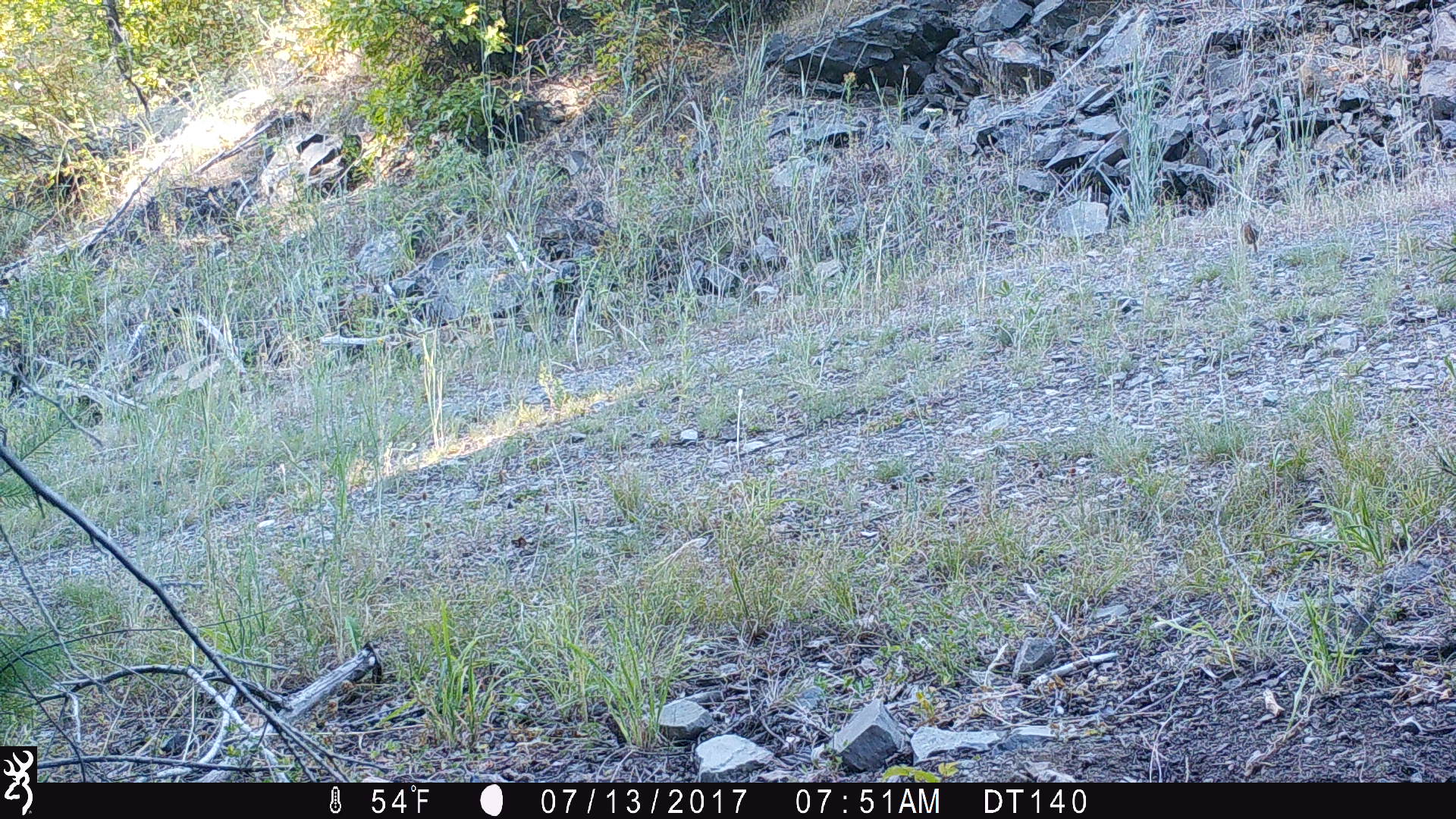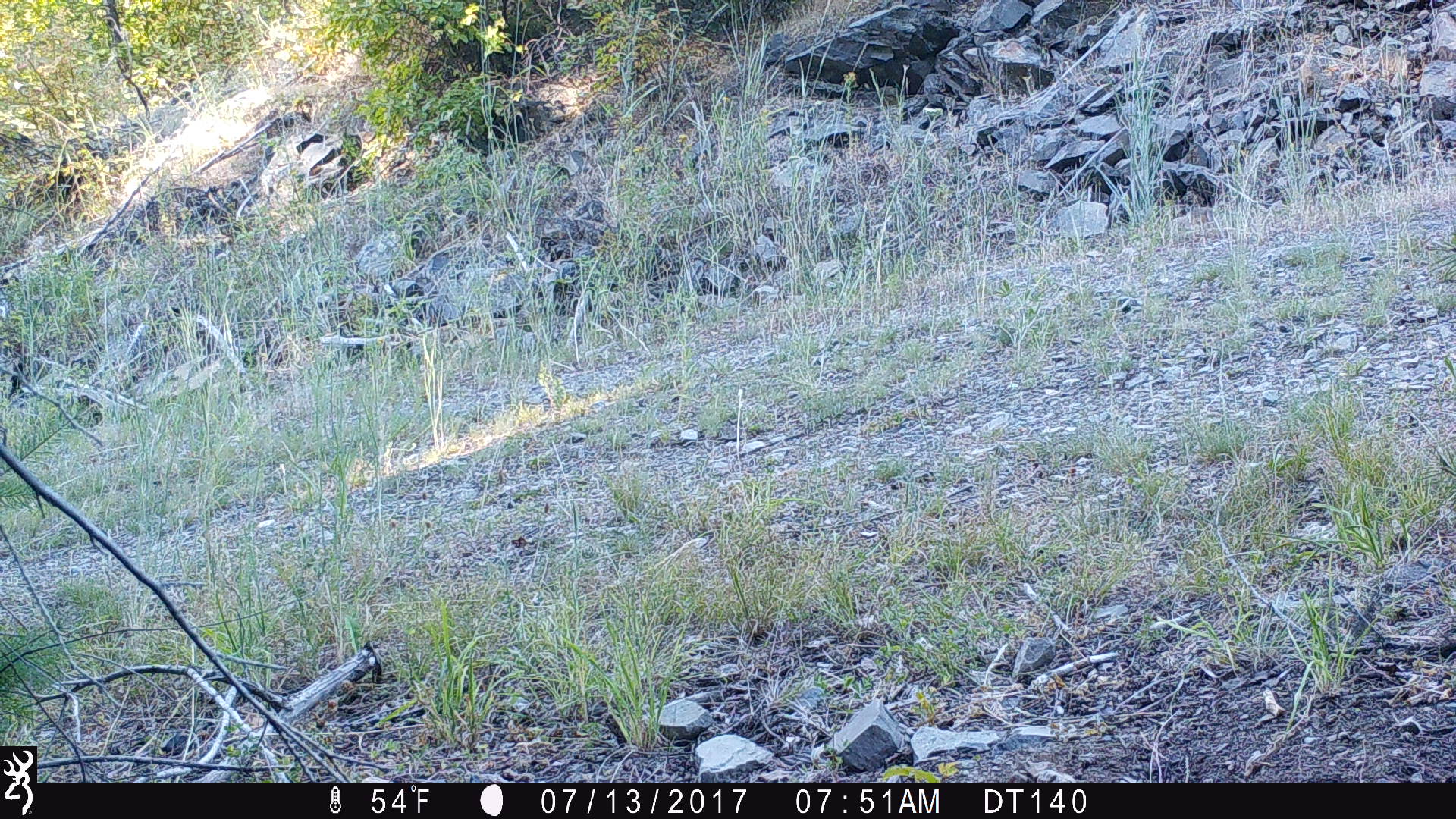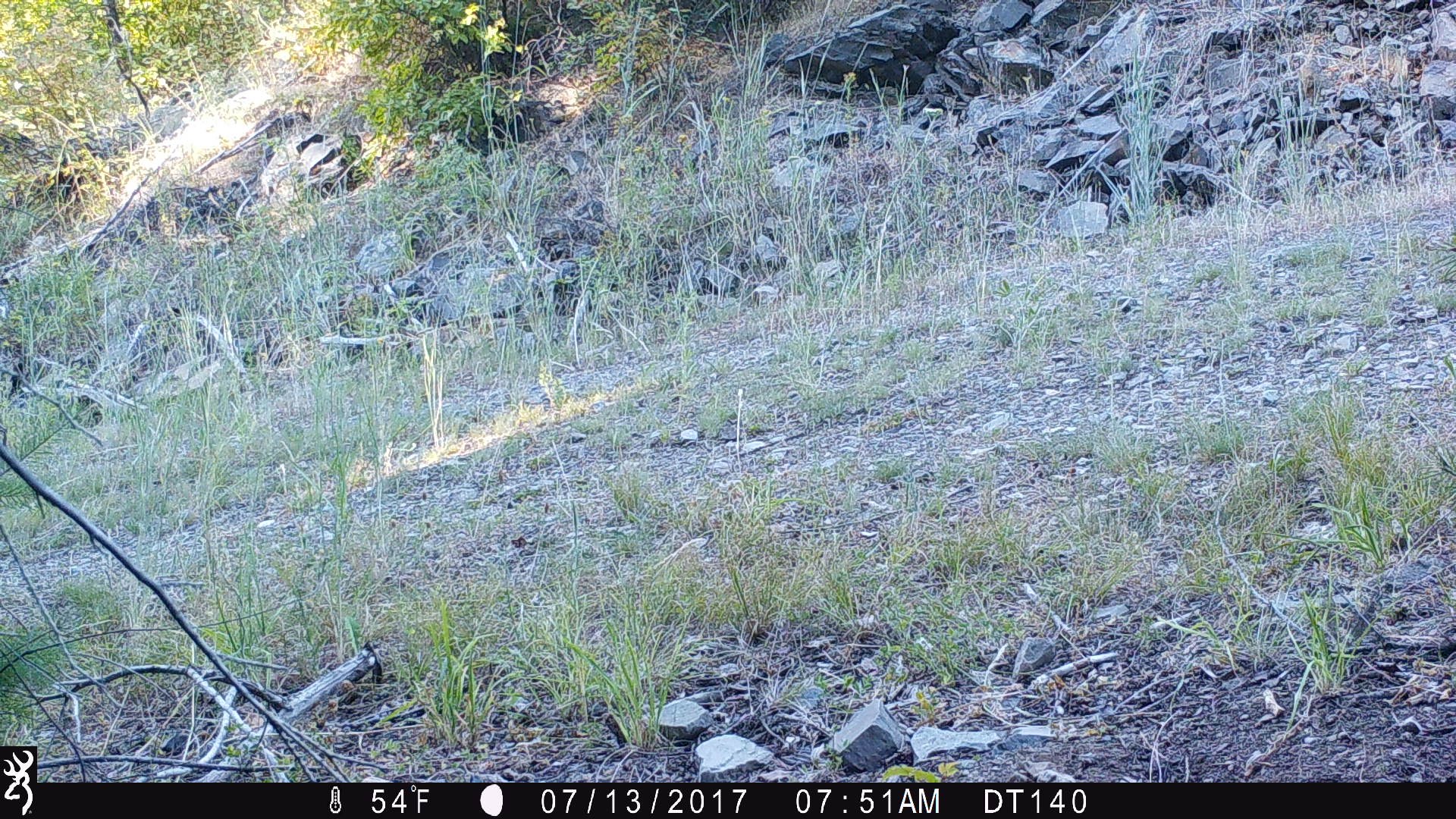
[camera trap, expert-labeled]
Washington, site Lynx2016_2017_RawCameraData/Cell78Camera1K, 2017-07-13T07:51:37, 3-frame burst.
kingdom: Animalia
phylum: Chordata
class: Mammalia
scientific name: Mammalia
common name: small mammal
Small mammal (Mammalia). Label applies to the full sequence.